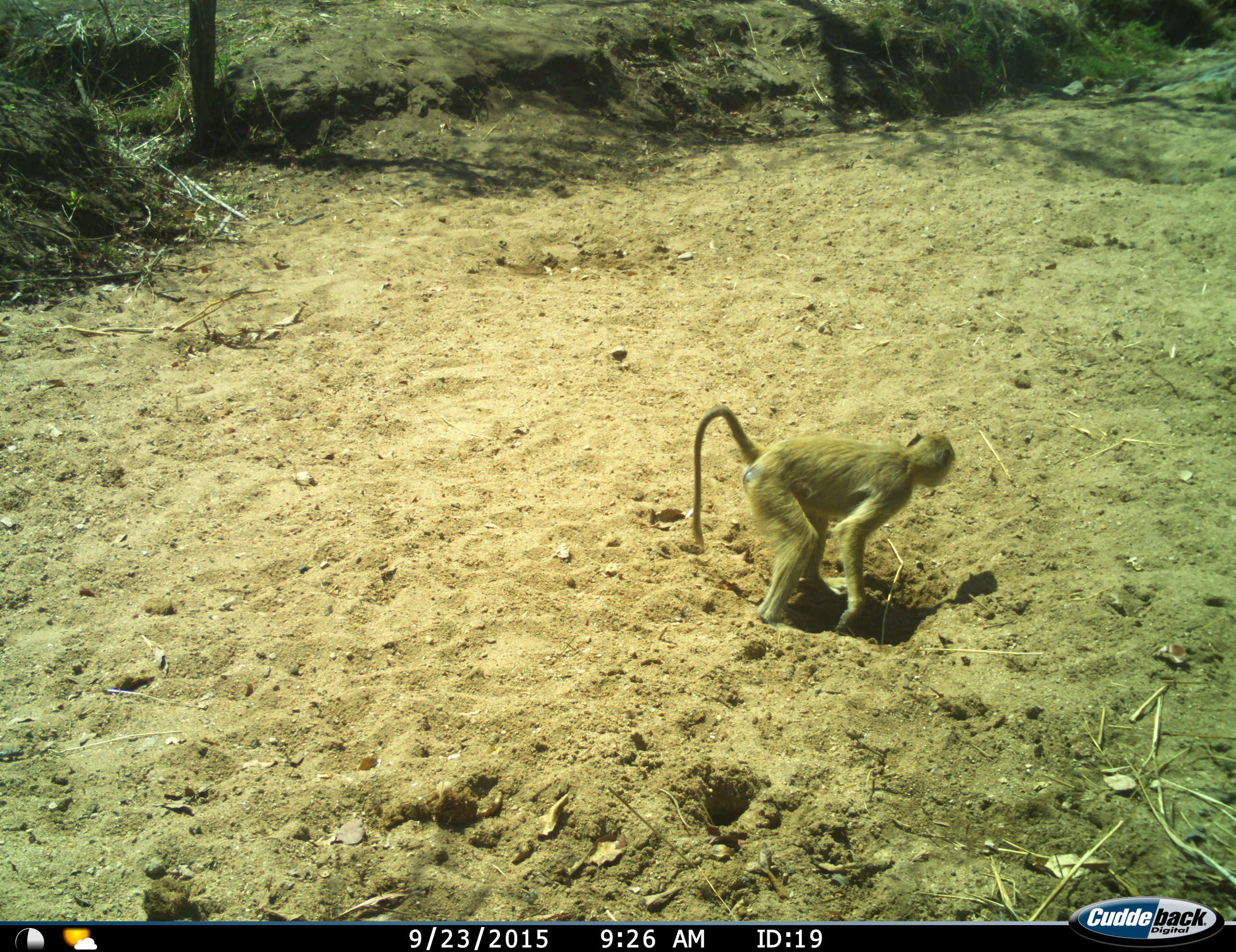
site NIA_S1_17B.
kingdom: Animalia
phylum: Chordata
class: Mammalia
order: Primates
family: Cercopithecidae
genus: Papio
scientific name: Papio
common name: baboon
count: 1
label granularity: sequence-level